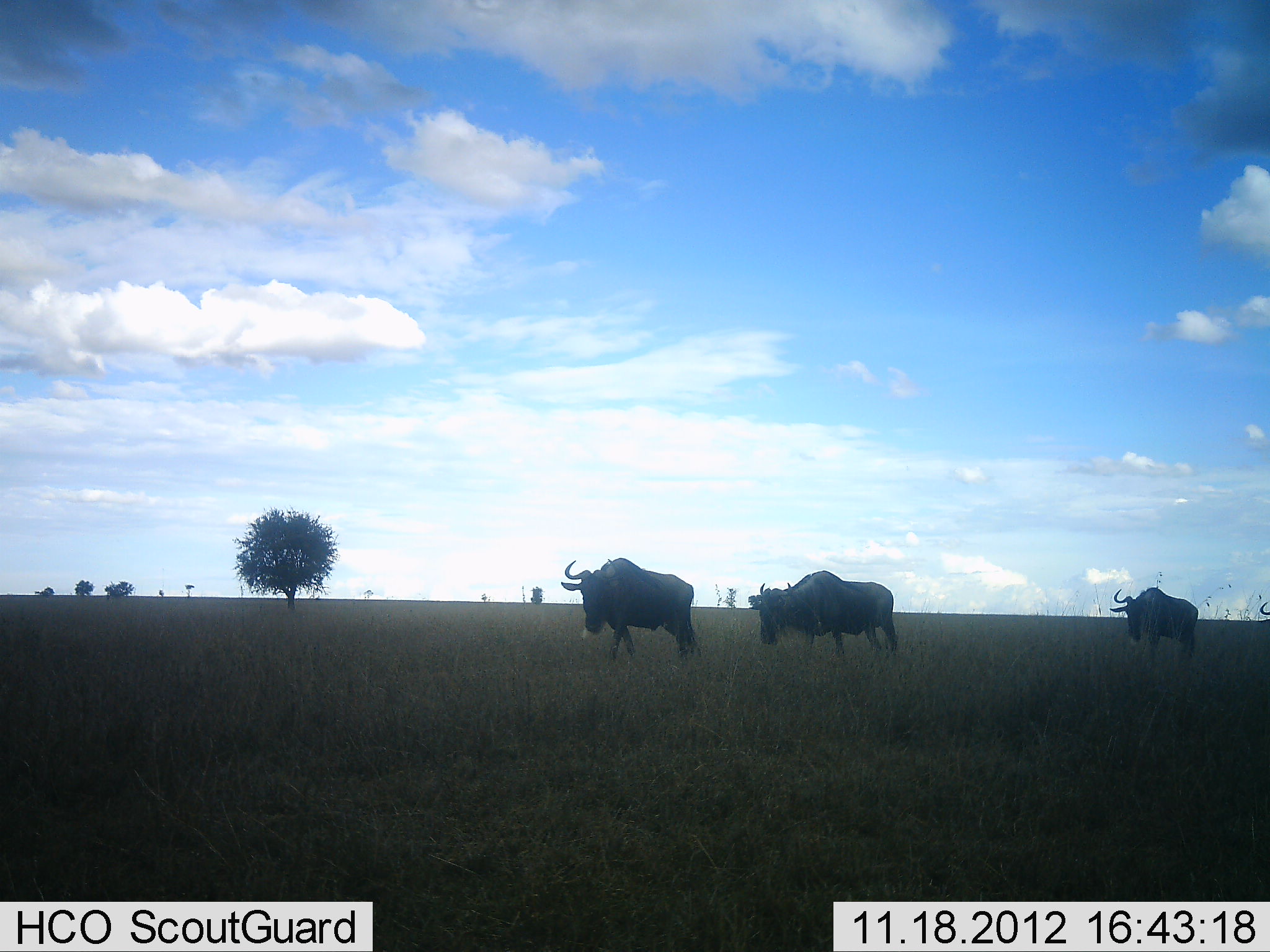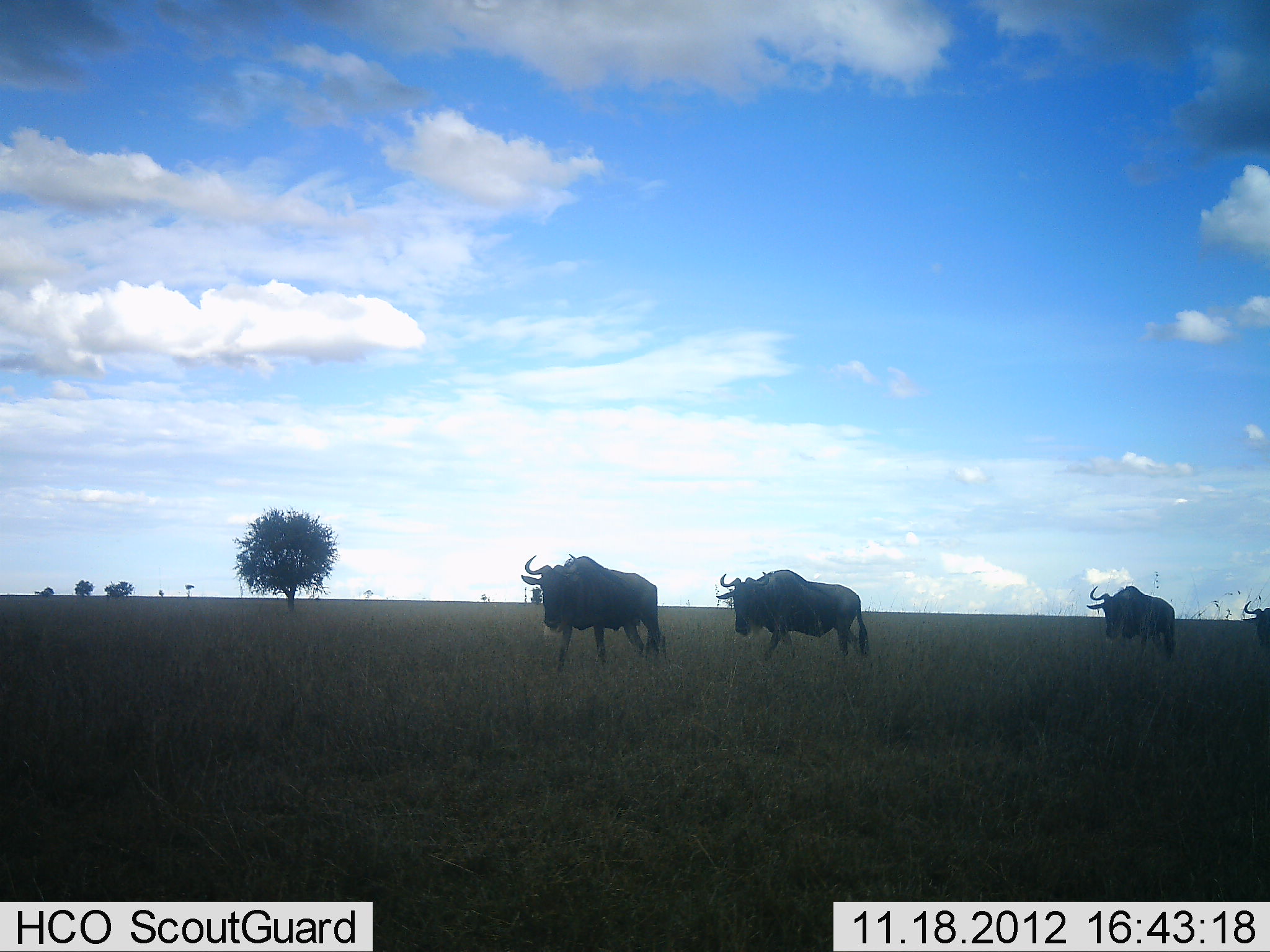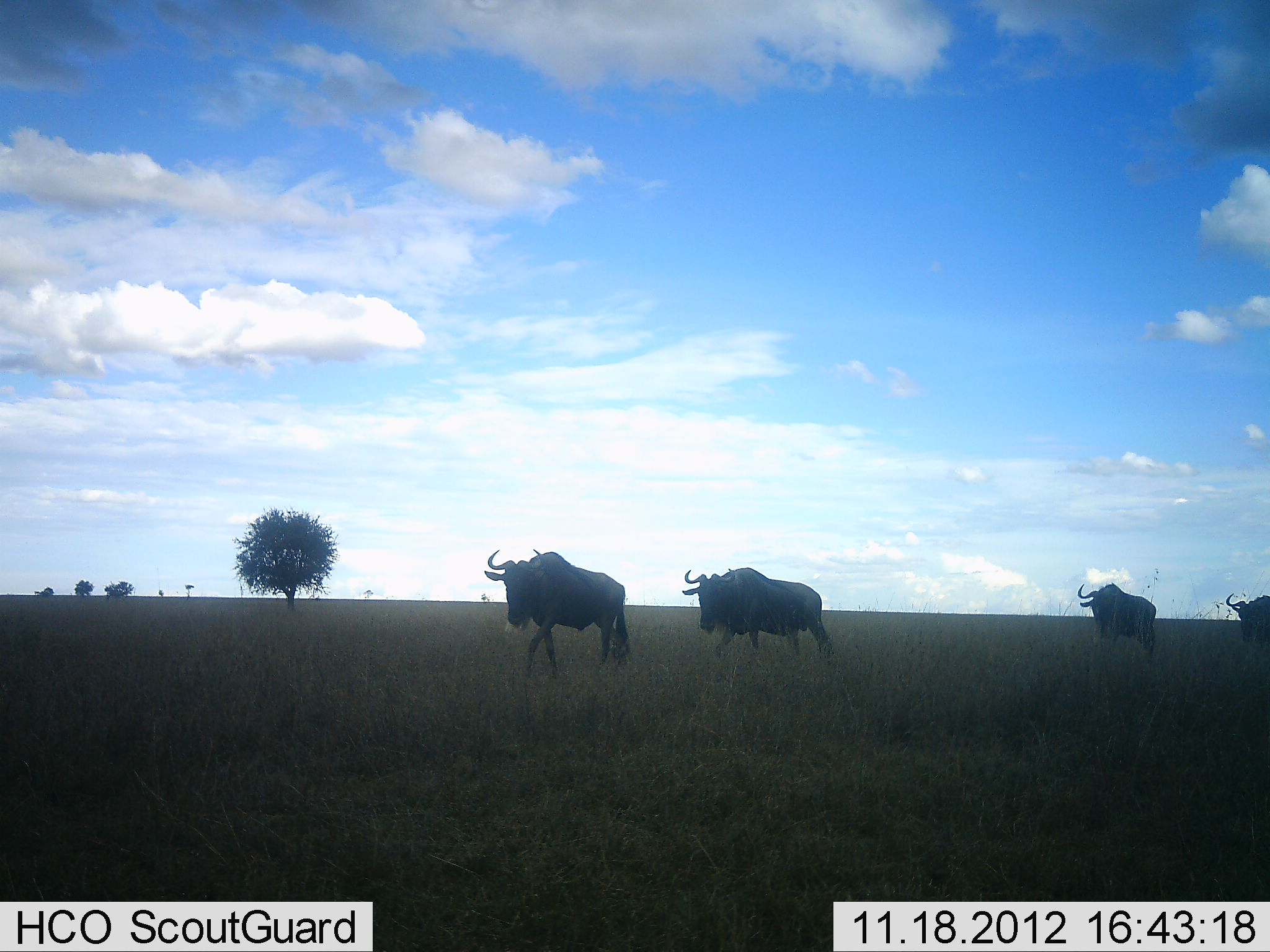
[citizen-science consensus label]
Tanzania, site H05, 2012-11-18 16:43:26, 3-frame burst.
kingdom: Animalia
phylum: Chordata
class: Mammalia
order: Artiodactyla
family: Bovidae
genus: Connochaetes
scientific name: Connochaetes taurinus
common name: blue wildebeest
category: wildebeest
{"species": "wildebeest (blue wildebeest) (Connochaetes taurinus)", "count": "4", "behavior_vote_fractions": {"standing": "10%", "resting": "0%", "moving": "100%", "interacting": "0%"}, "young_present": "0%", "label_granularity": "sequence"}